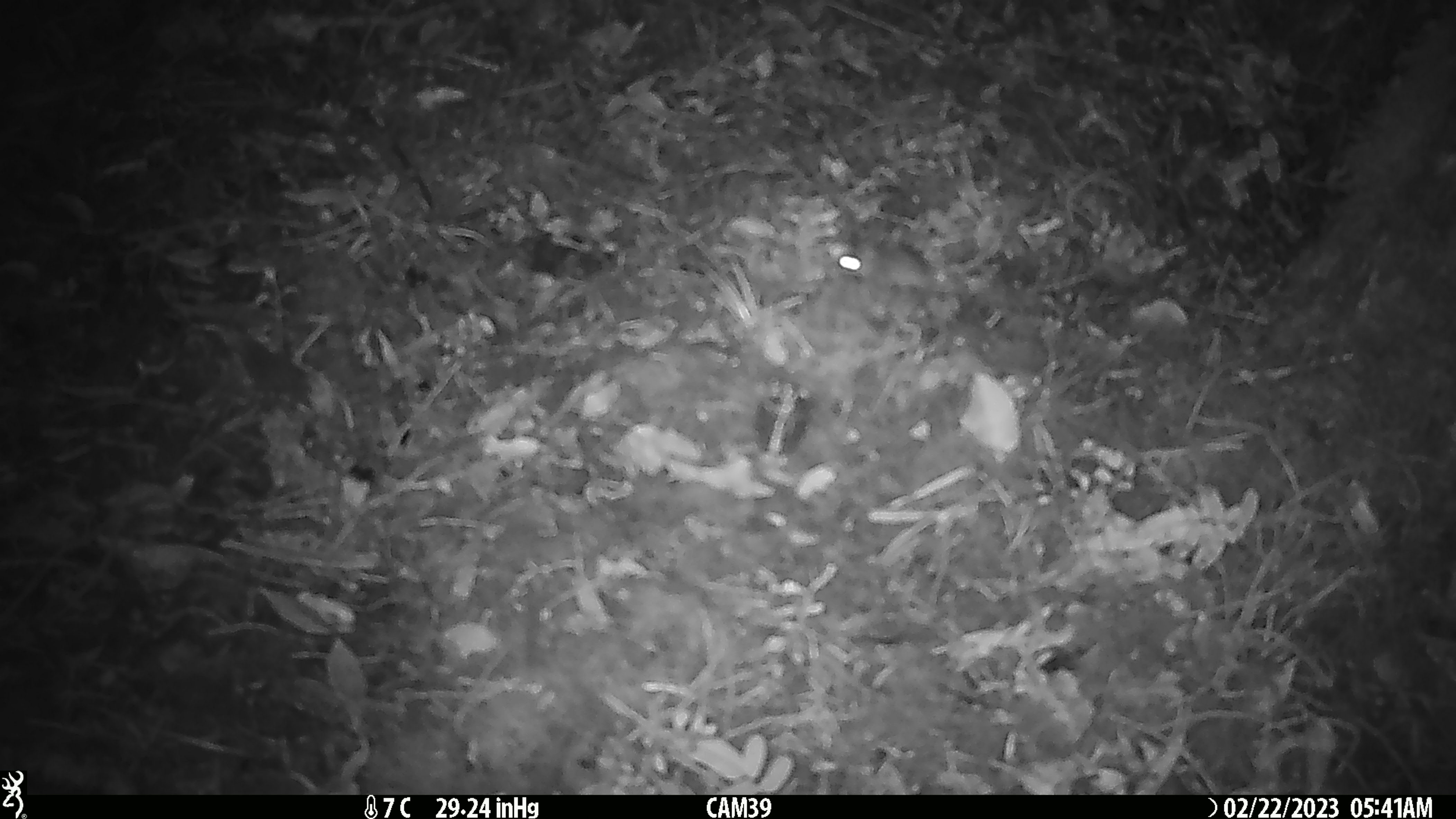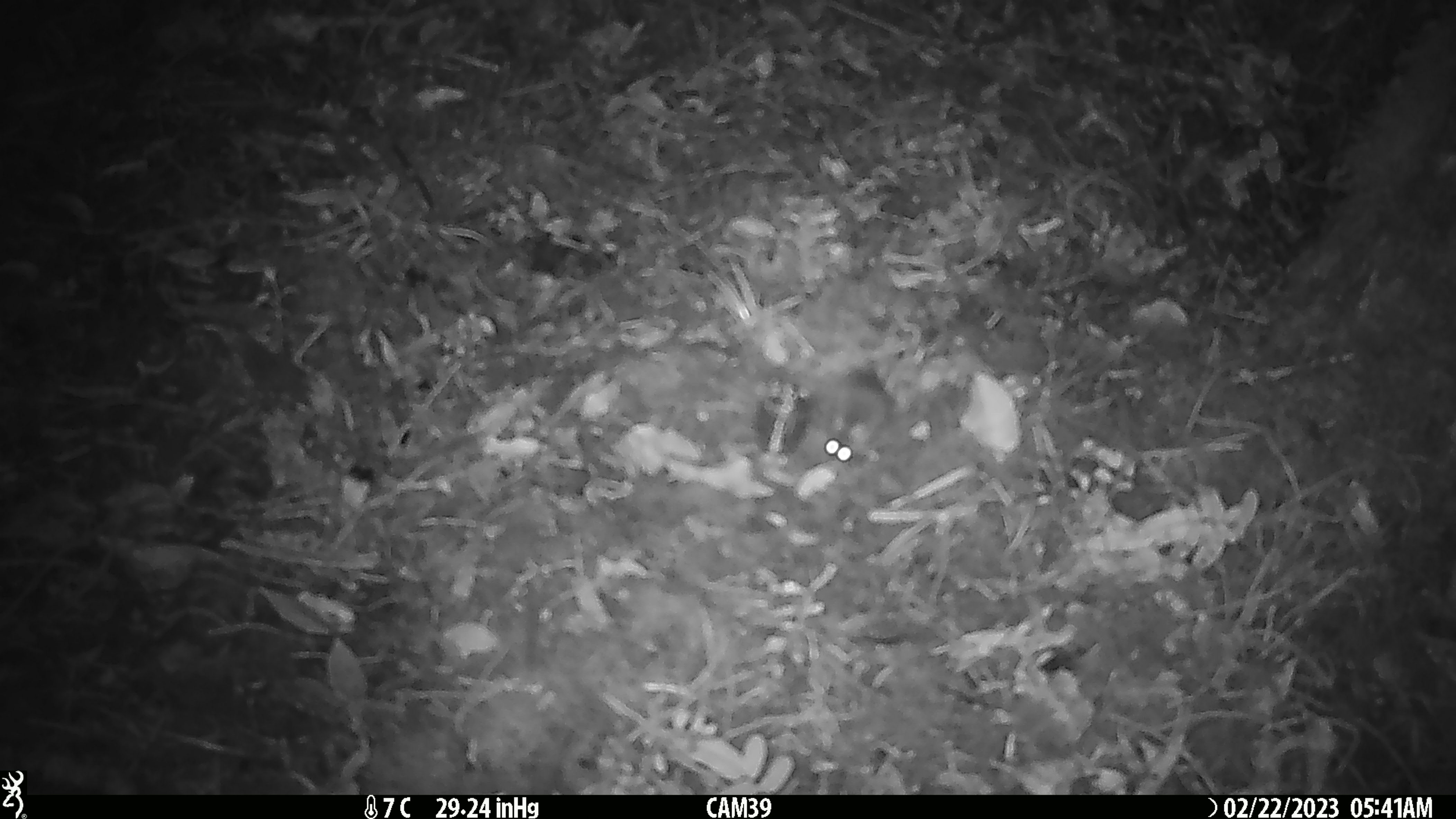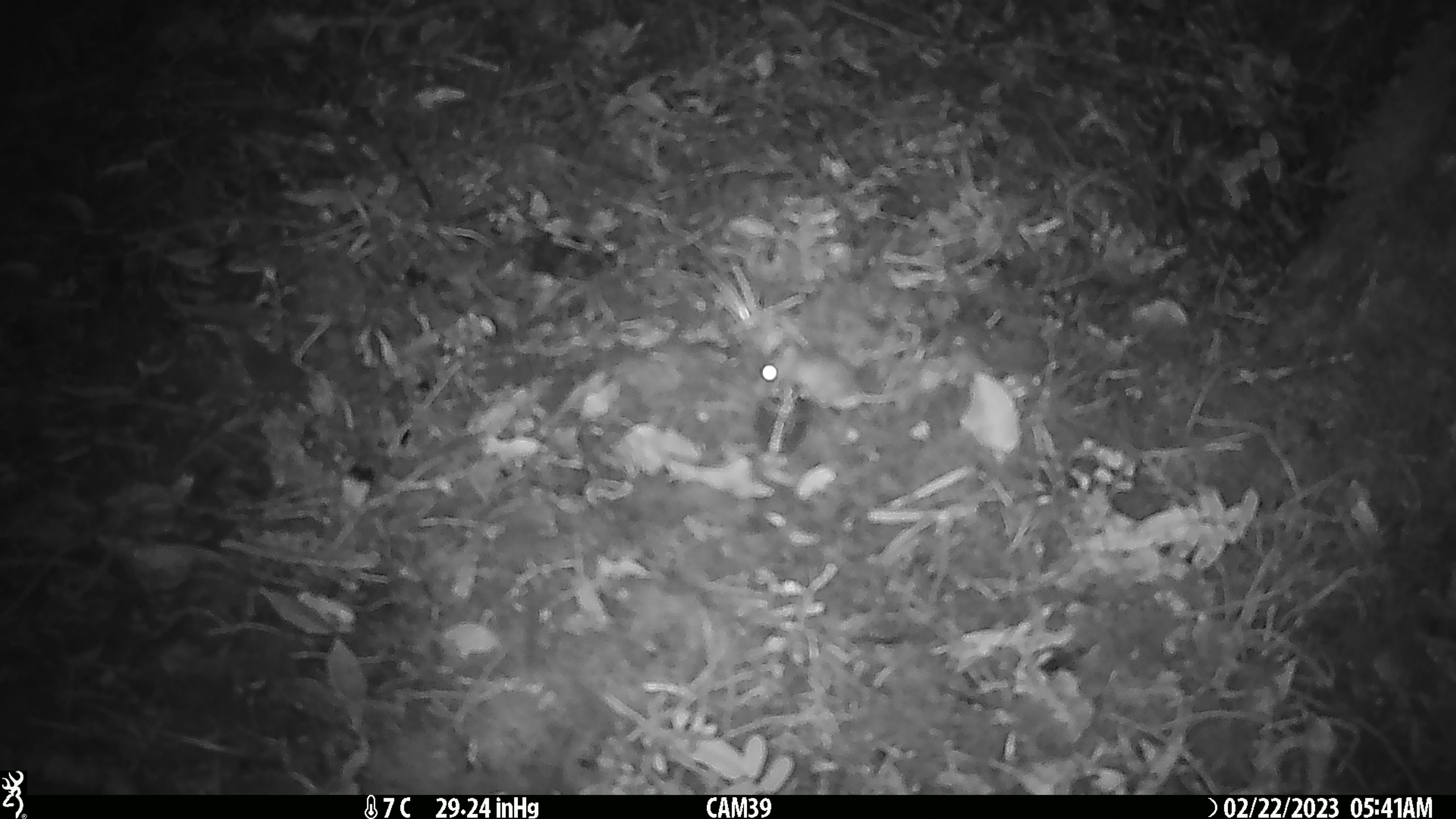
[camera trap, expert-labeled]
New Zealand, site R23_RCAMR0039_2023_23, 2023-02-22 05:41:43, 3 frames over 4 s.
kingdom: Animalia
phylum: Chordata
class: Mammalia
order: Rodentia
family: Muridae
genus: Mus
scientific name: Mus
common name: mouse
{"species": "mouse (Mus)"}